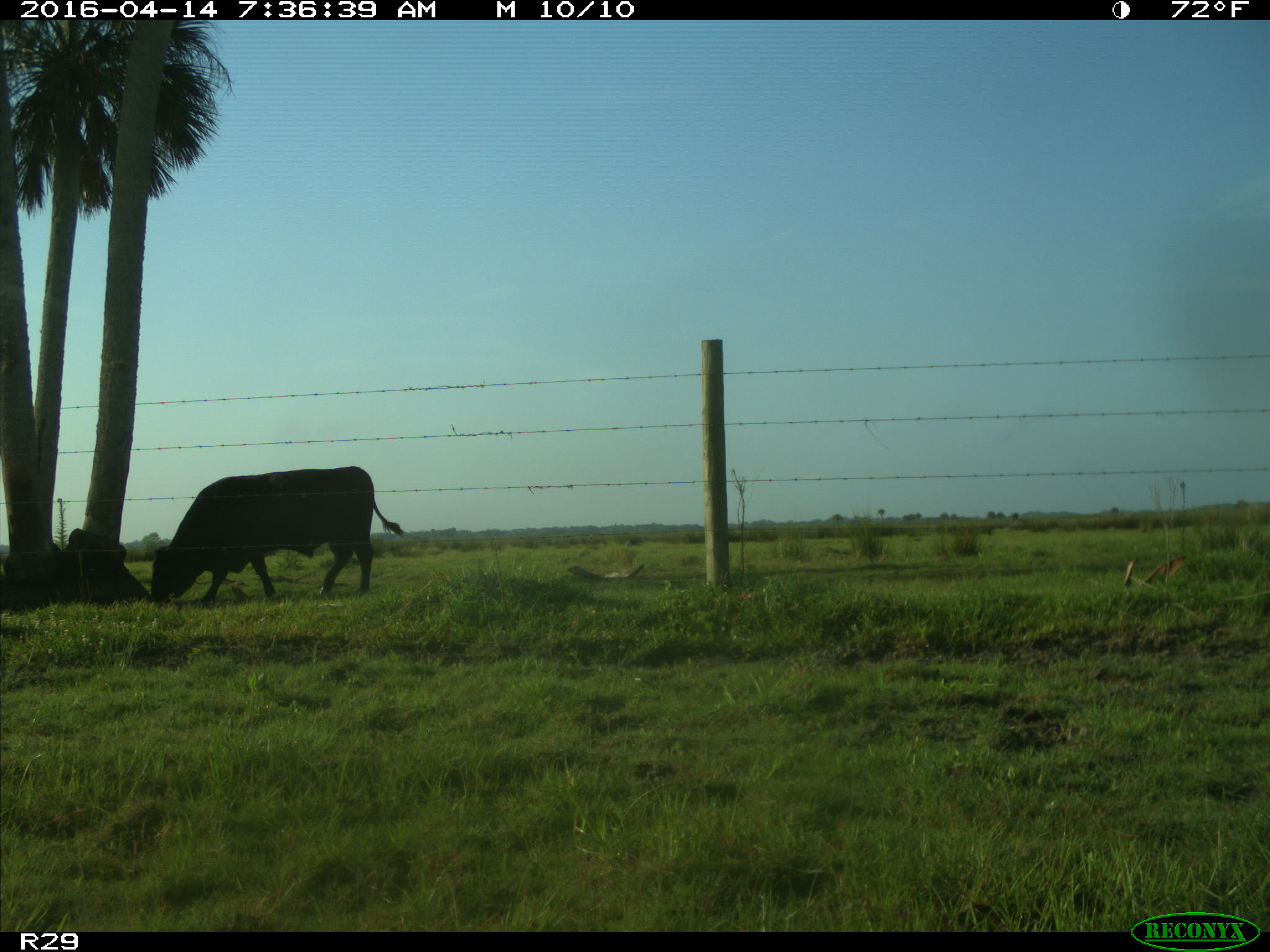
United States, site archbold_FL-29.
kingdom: Animalia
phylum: Chordata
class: Mammalia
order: Artiodactyla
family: Bovidae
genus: Bos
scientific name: Bos taurus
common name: domestic cow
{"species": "Bos taurus (domestic cow)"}